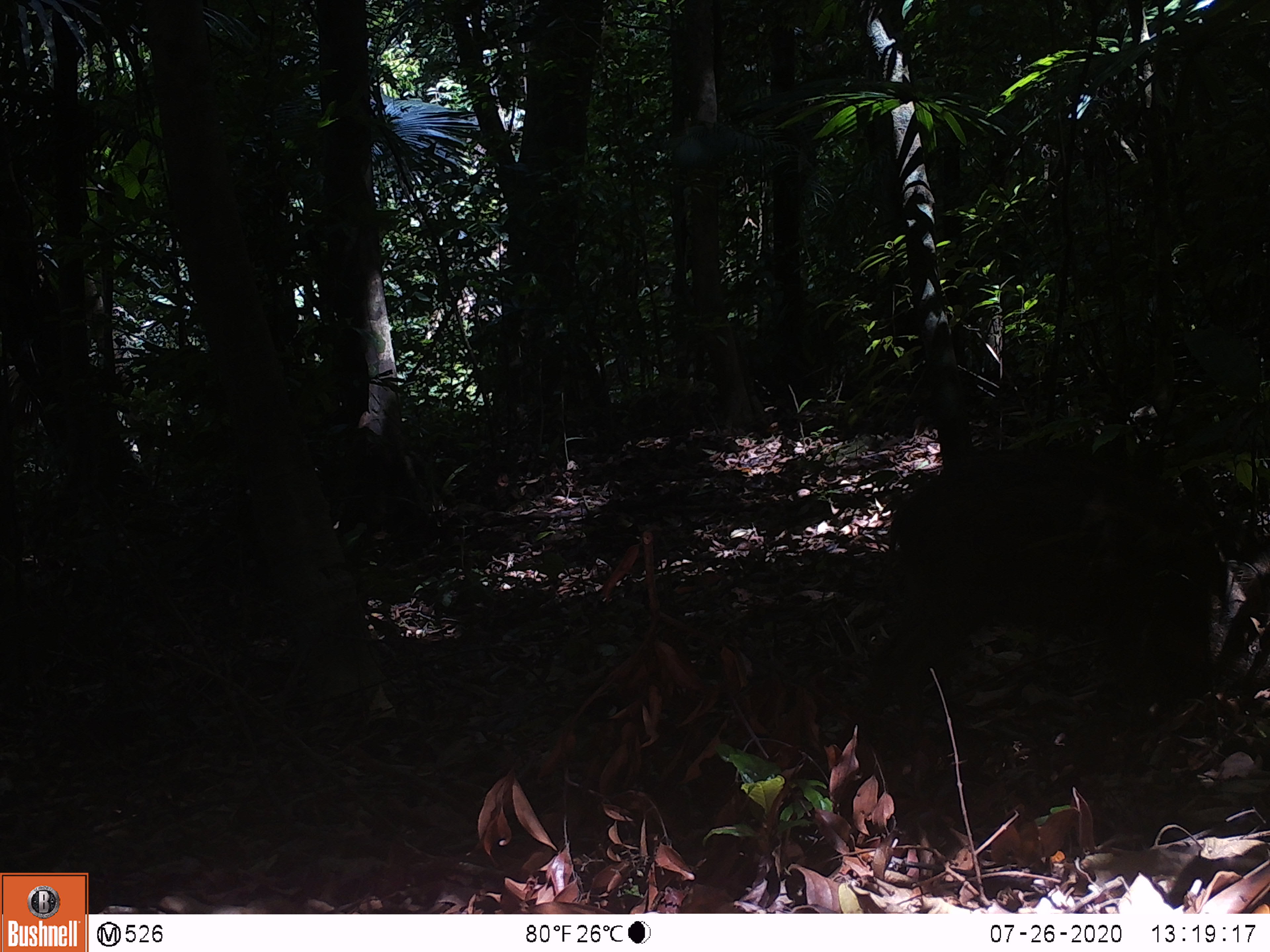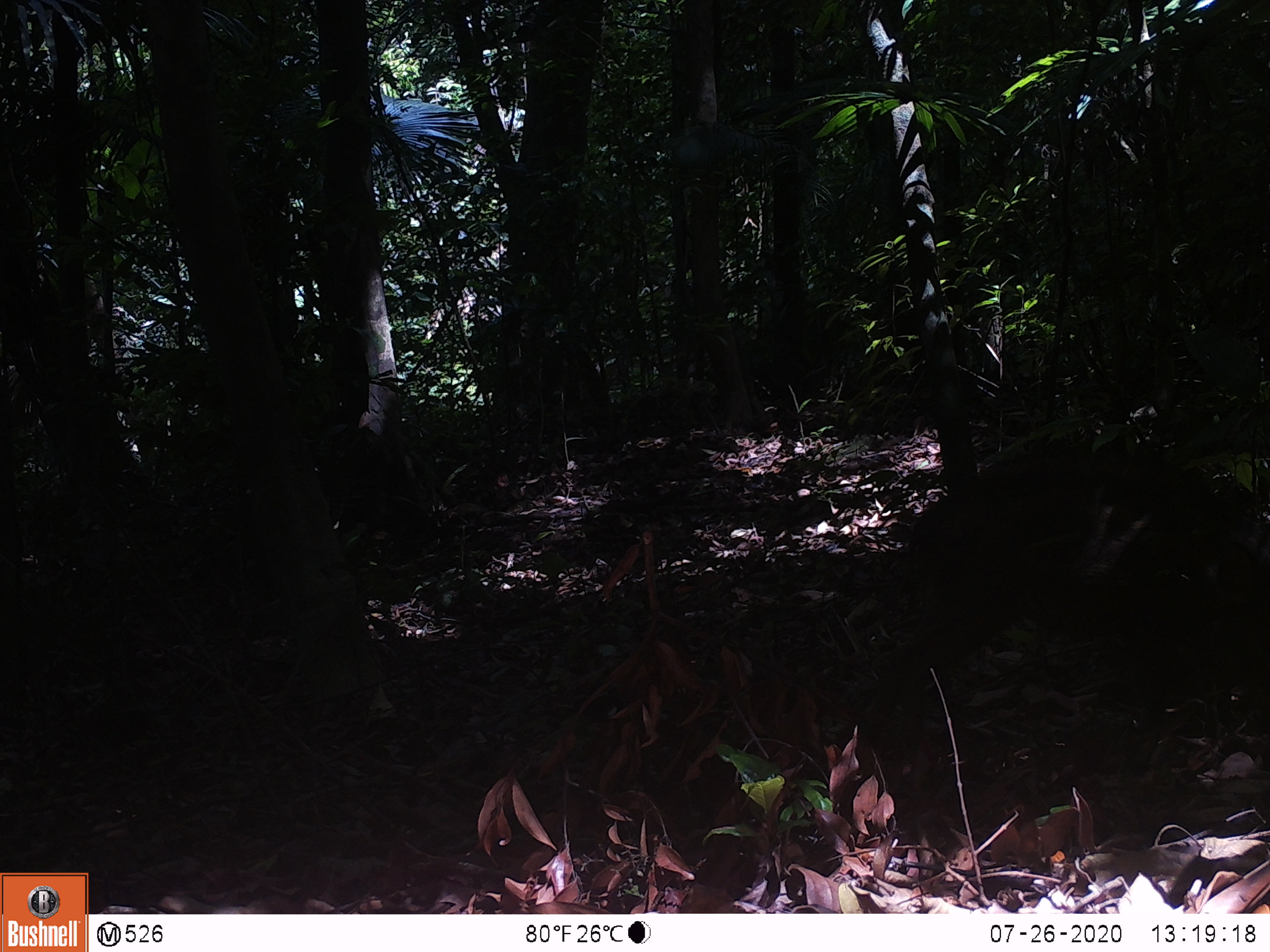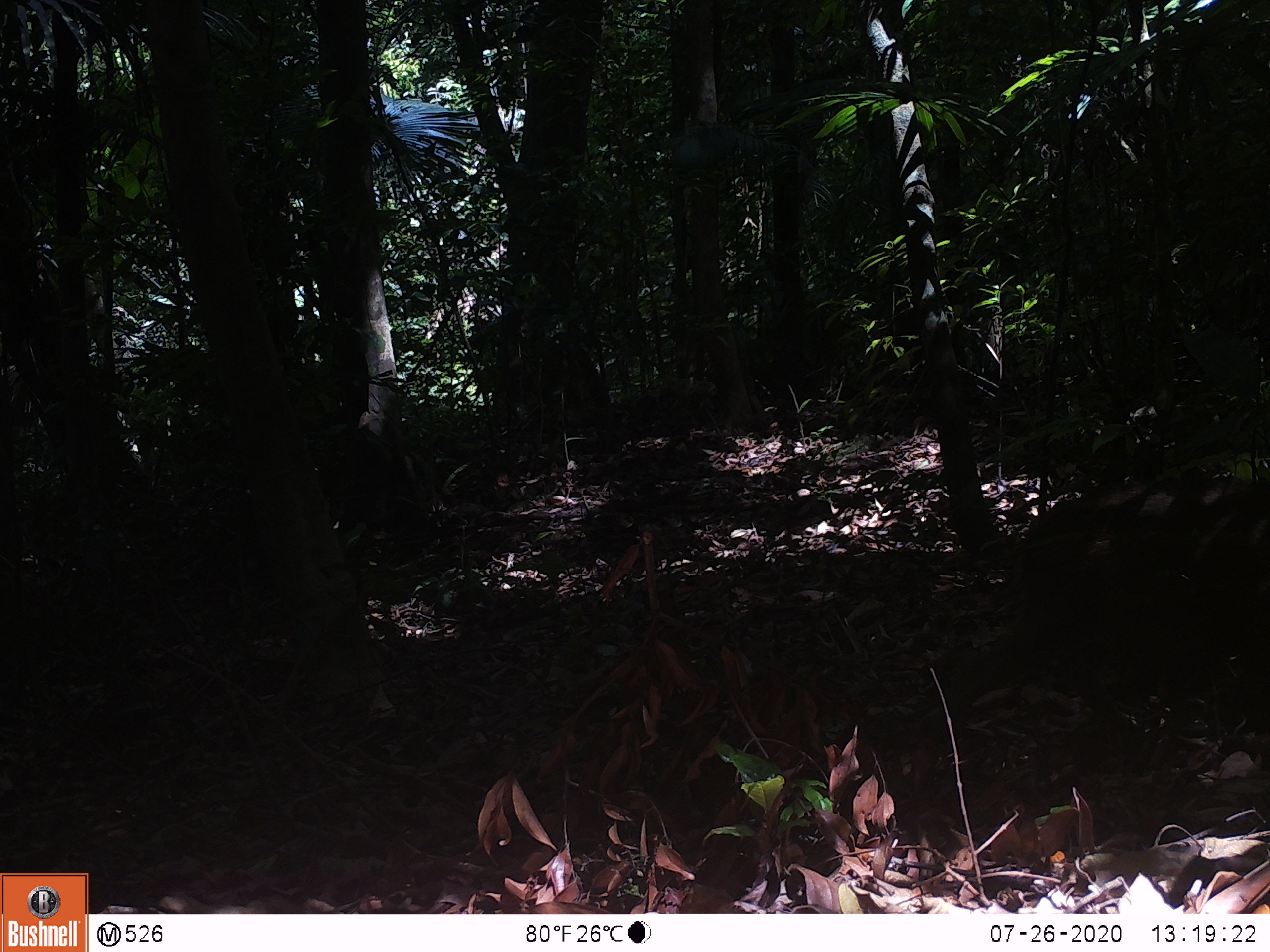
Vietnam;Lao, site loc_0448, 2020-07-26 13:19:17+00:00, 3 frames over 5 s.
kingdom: Animalia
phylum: Chordata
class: Mammalia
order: Artiodactyla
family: Suidae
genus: Sus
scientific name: Sus scrofa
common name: eurasian wild pig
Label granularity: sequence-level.